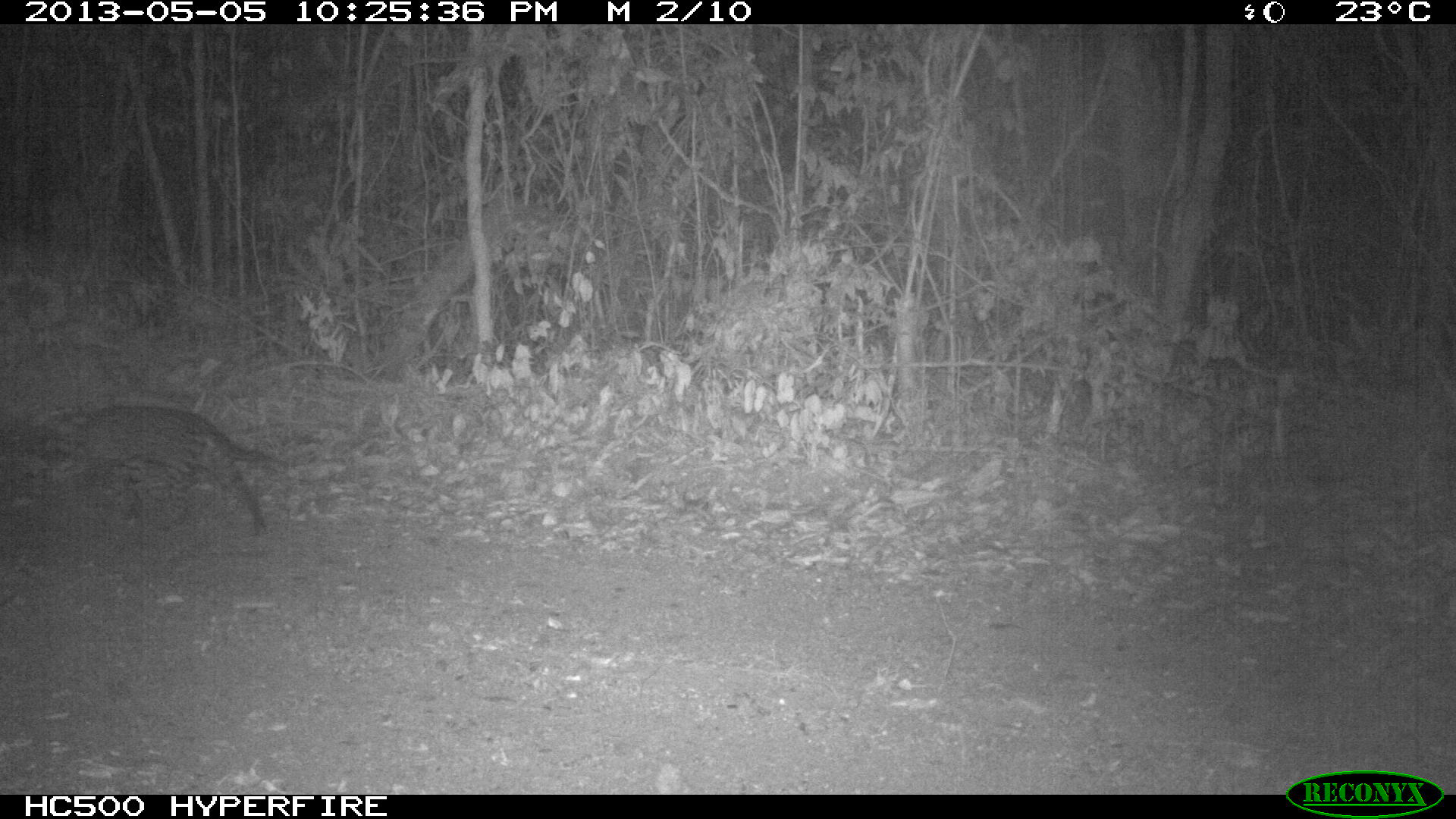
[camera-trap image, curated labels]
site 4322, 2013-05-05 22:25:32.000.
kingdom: Animalia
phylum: Chordata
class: Mammalia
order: Carnivora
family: Felidae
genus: Leopardus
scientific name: Leopardus pardalis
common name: ocelot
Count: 1.